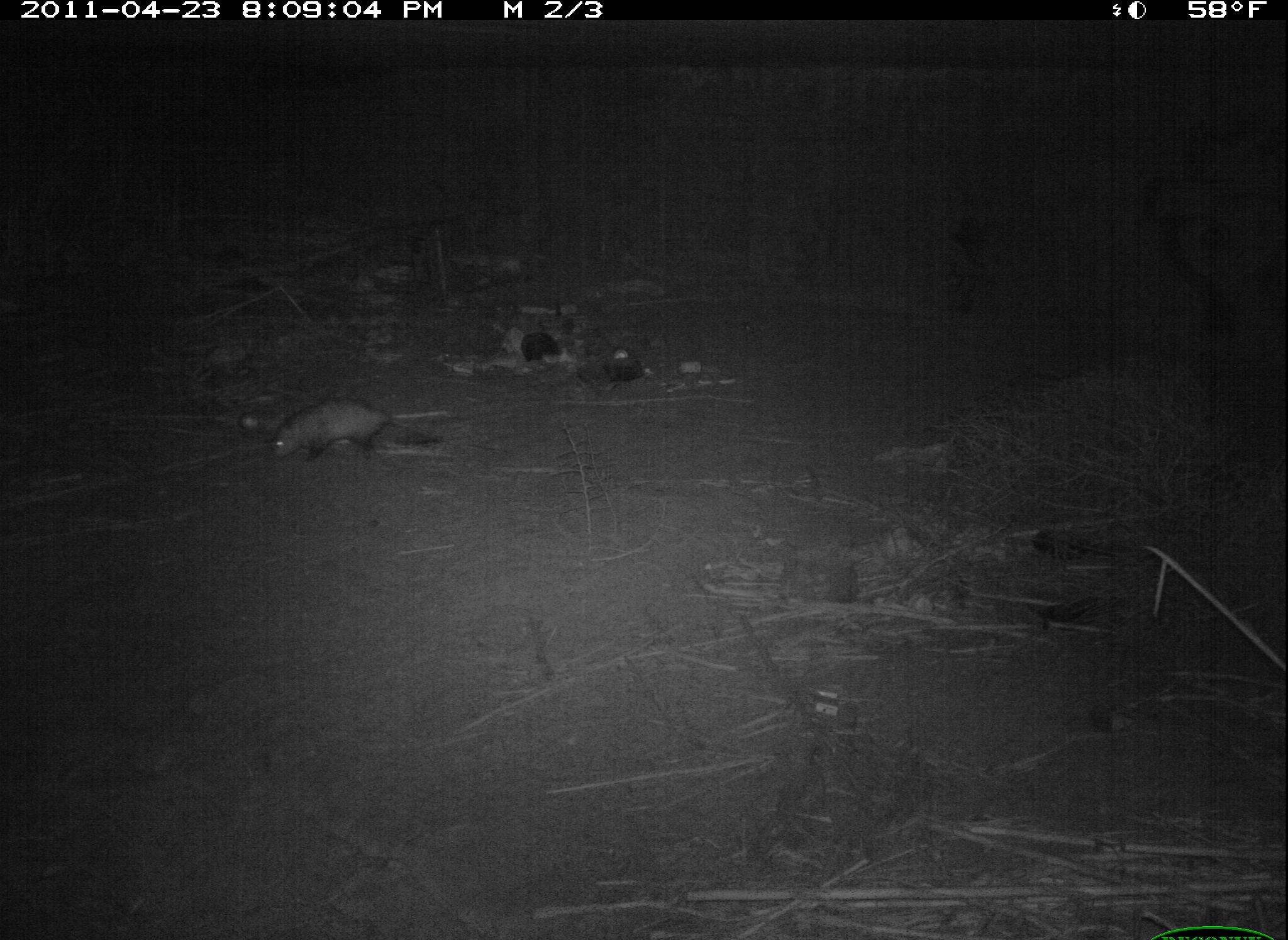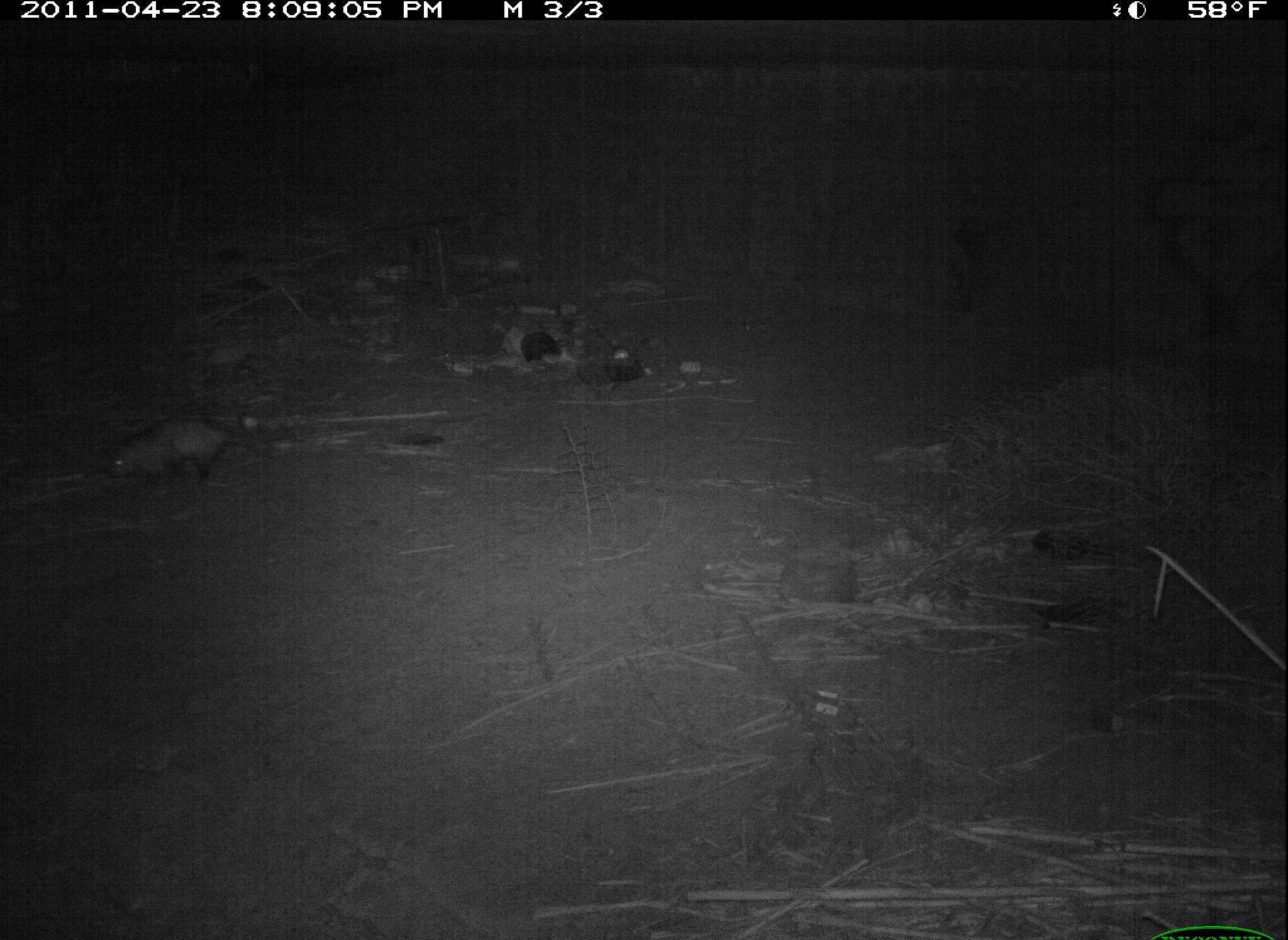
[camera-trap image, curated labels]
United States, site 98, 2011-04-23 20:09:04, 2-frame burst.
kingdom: Animalia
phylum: Chordata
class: Mammalia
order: Didelphimorphia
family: Didelphidae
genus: Didelphis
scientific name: Didelphis virginiana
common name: virginia opossum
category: opossum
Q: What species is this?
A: Opossum (virginia opossum) (Didelphis virginiana).